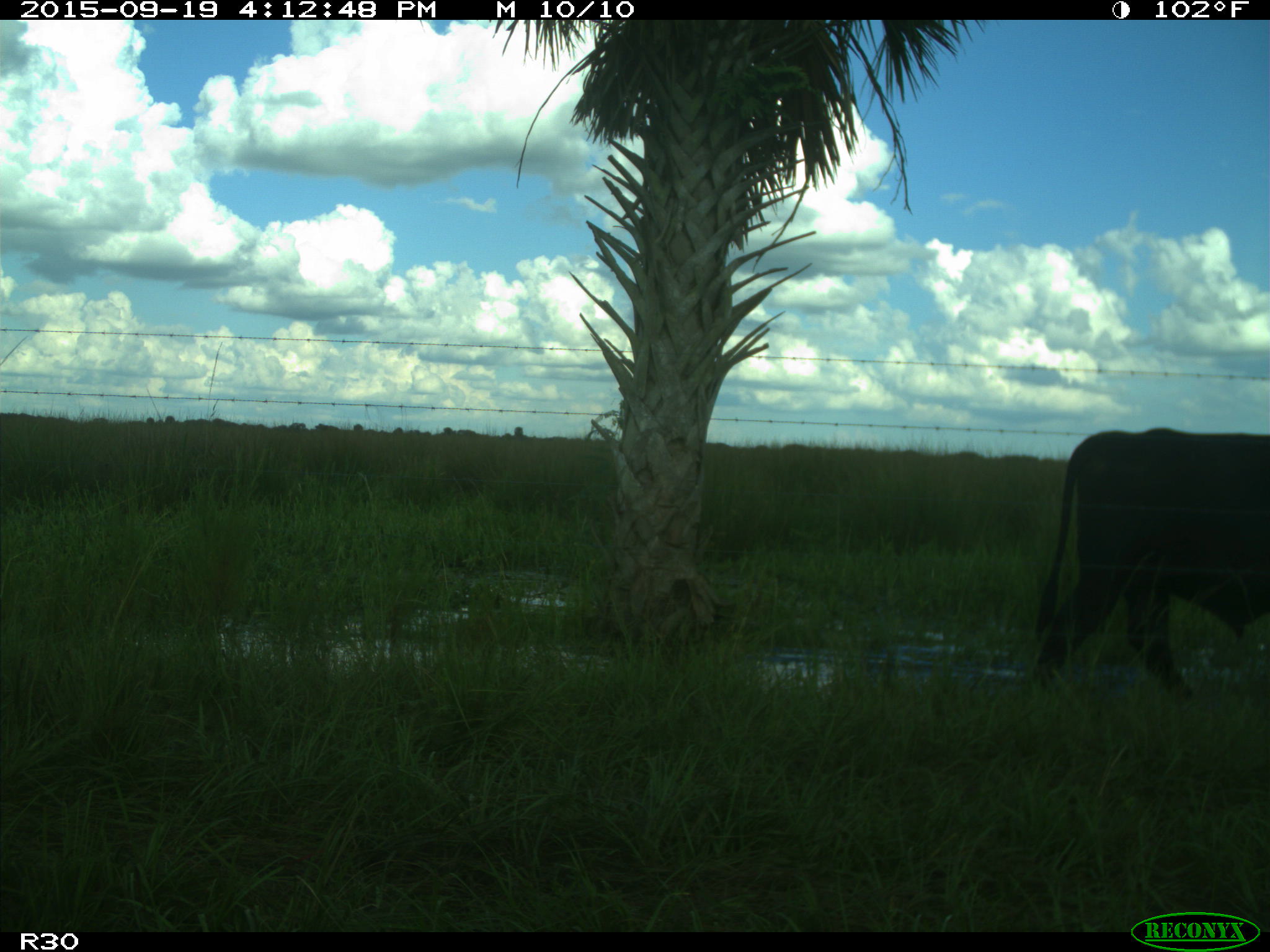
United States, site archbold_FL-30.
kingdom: Animalia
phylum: Chordata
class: Mammalia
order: Artiodactyla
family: Bovidae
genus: Bos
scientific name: Bos taurus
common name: domestic cow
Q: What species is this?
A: Bos taurus (domestic cow).